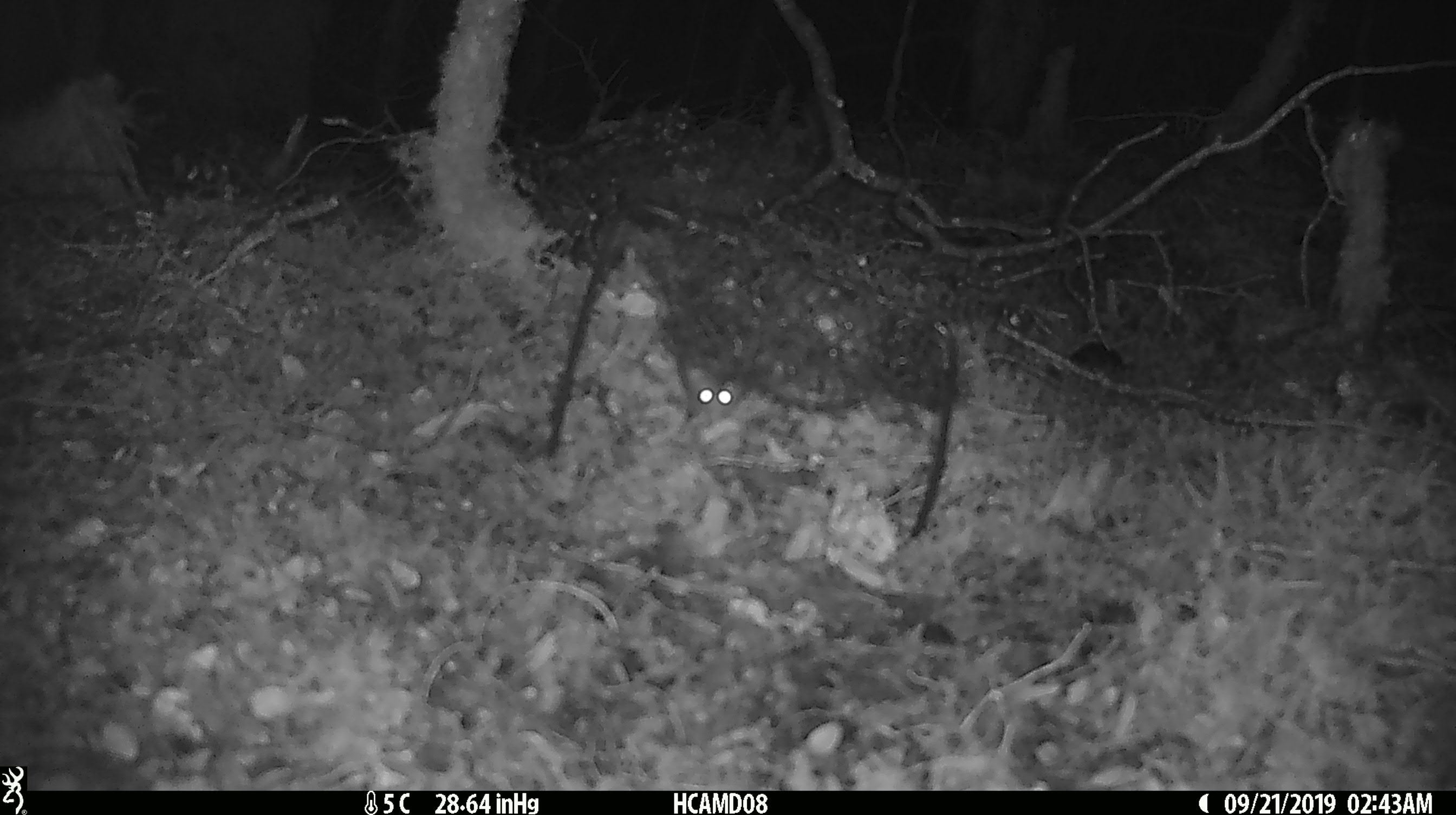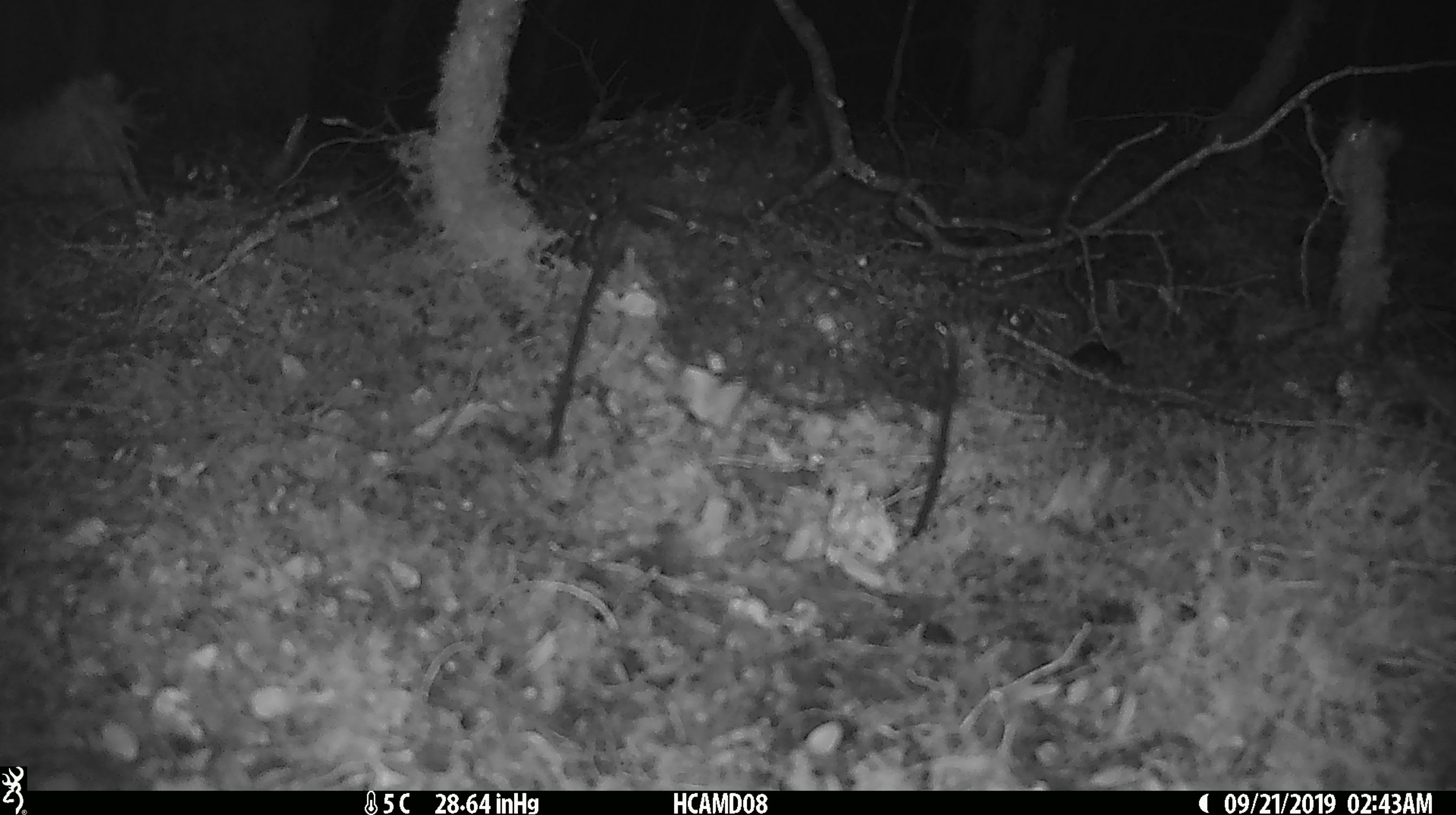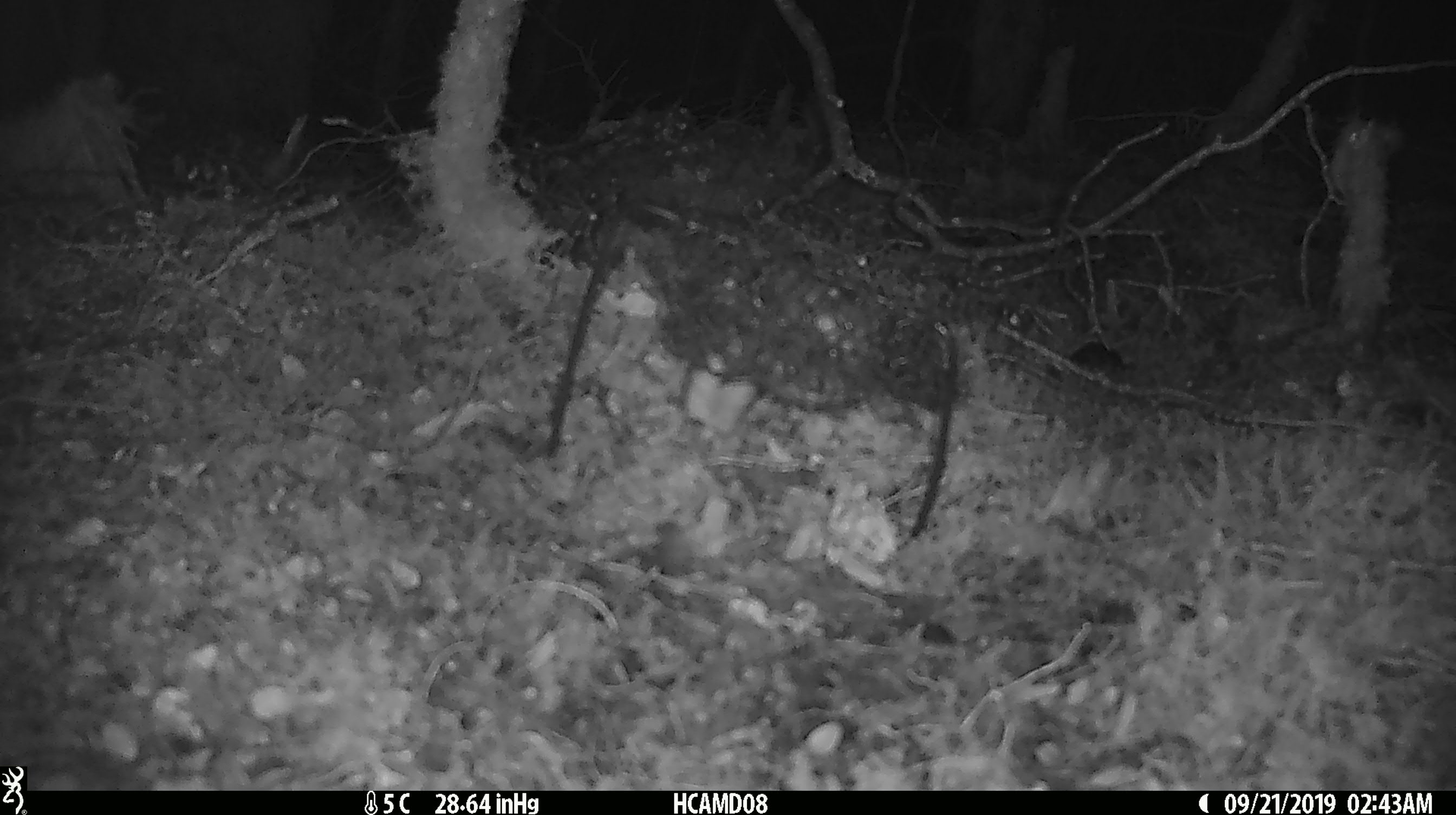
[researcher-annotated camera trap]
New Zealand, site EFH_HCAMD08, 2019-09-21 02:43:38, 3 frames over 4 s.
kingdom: Animalia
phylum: Chordata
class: Mammalia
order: Rodentia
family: Muridae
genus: Mus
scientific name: Mus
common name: mouse